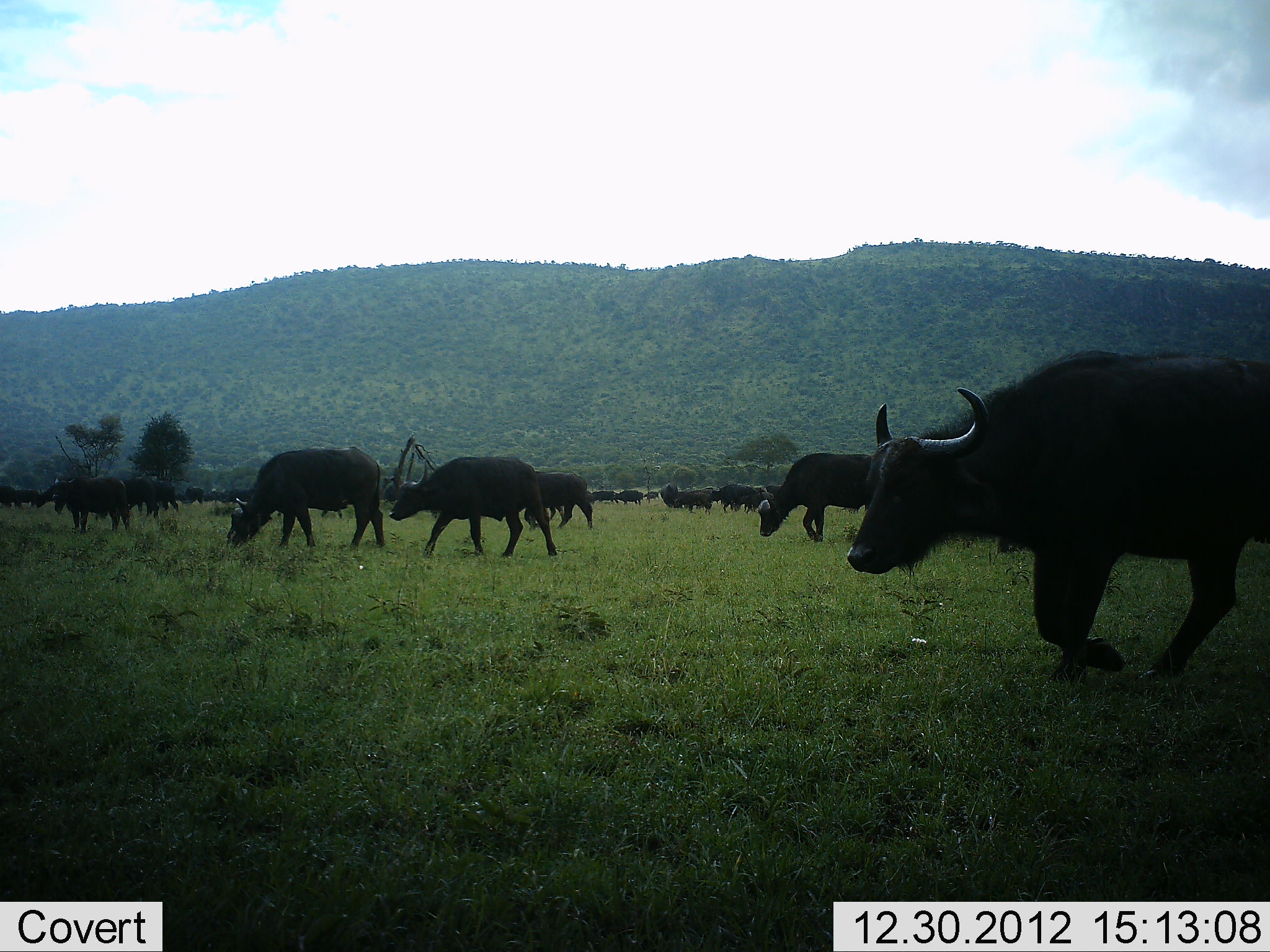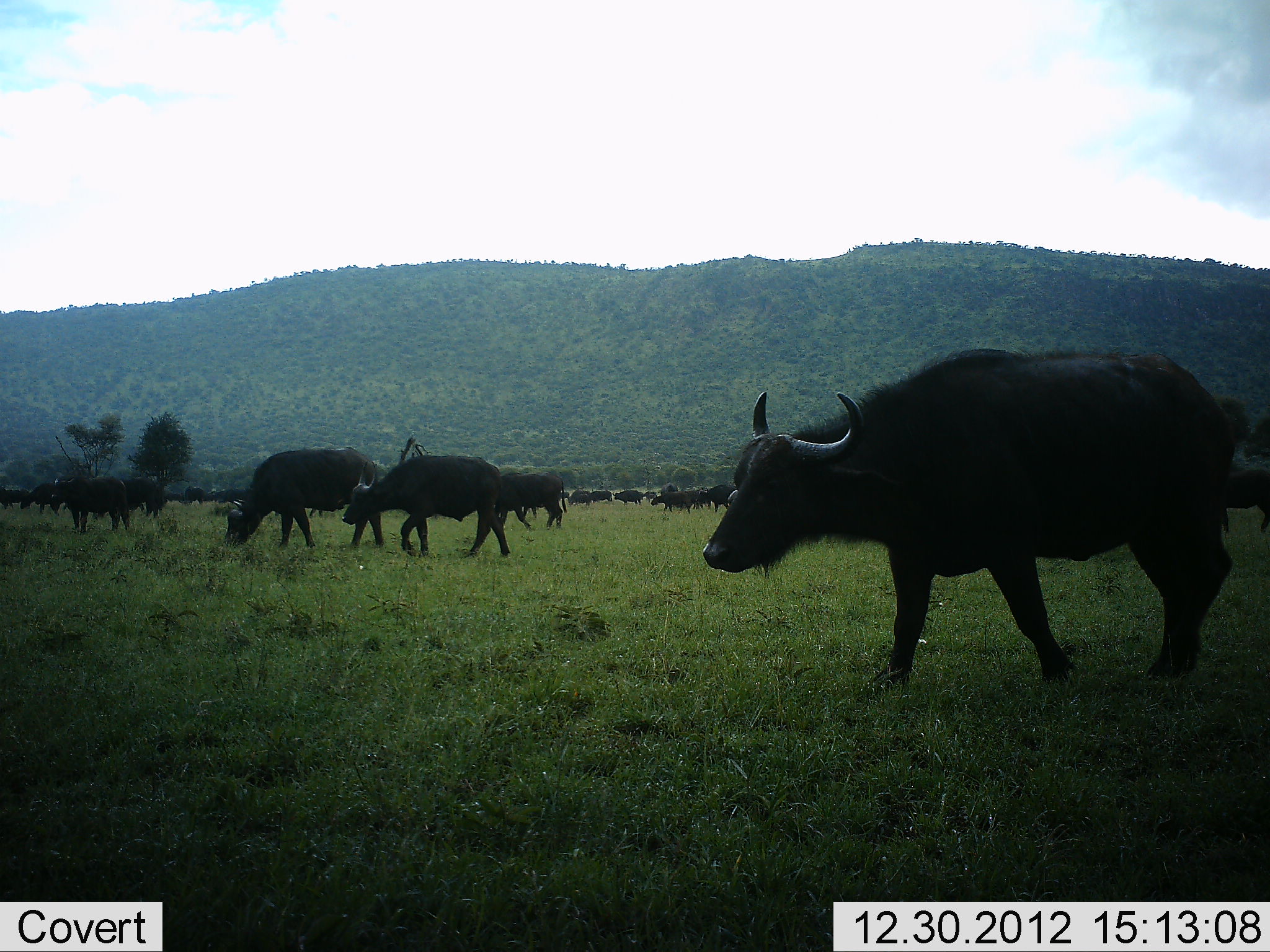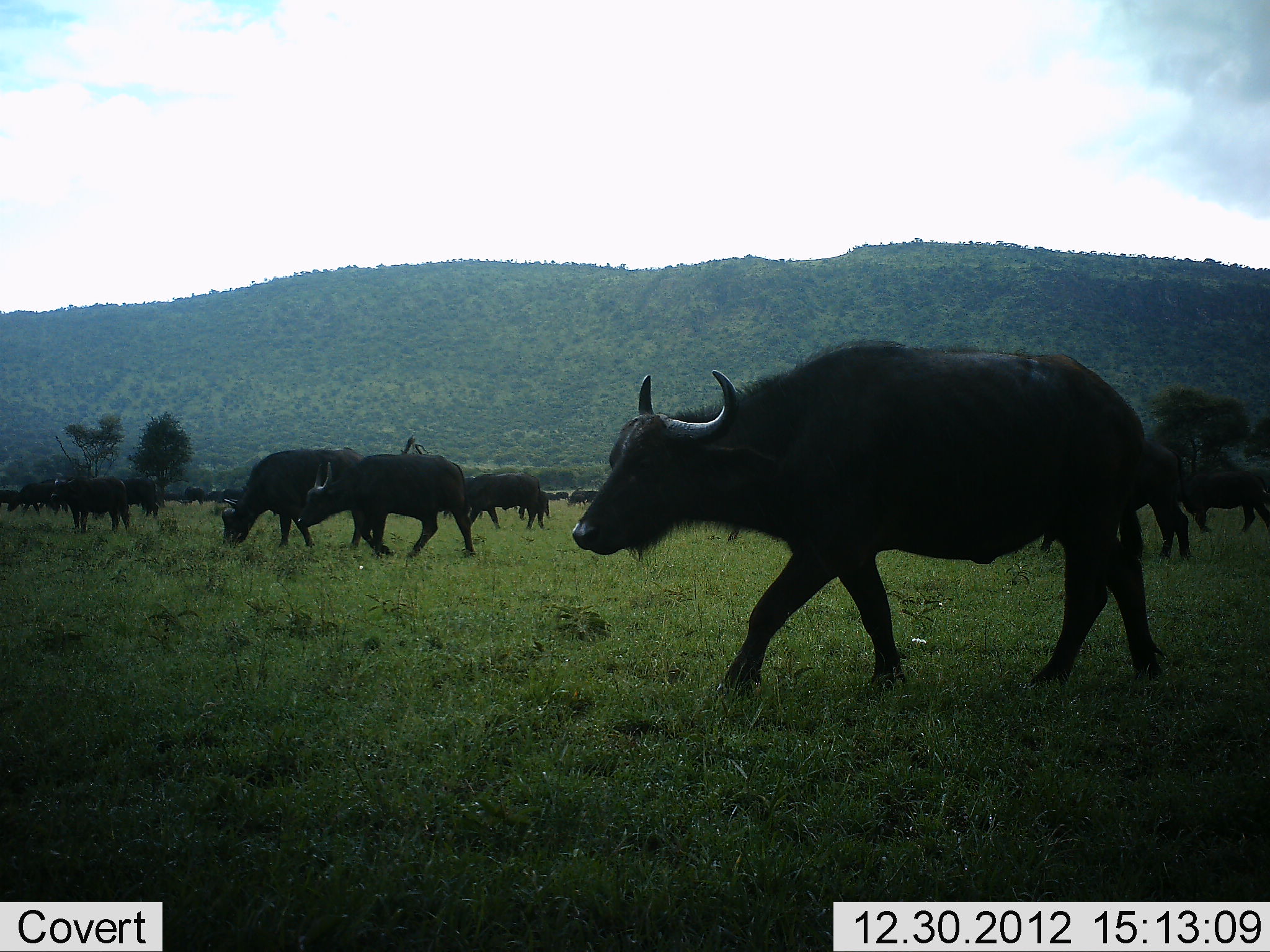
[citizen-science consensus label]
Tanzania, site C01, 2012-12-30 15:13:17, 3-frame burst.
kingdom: Animalia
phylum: Chordata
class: Mammalia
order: Artiodactyla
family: Bovidae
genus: Syncerus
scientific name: Syncerus caffer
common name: cape buffalo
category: buffalo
Buffalo (cape buffalo) (Syncerus caffer), count 11-50. Behavior (volunteer vote fractions): standing 43%, resting 3%, moving 83%, interacting 3%. Young present (vote fraction): 7%. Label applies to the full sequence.